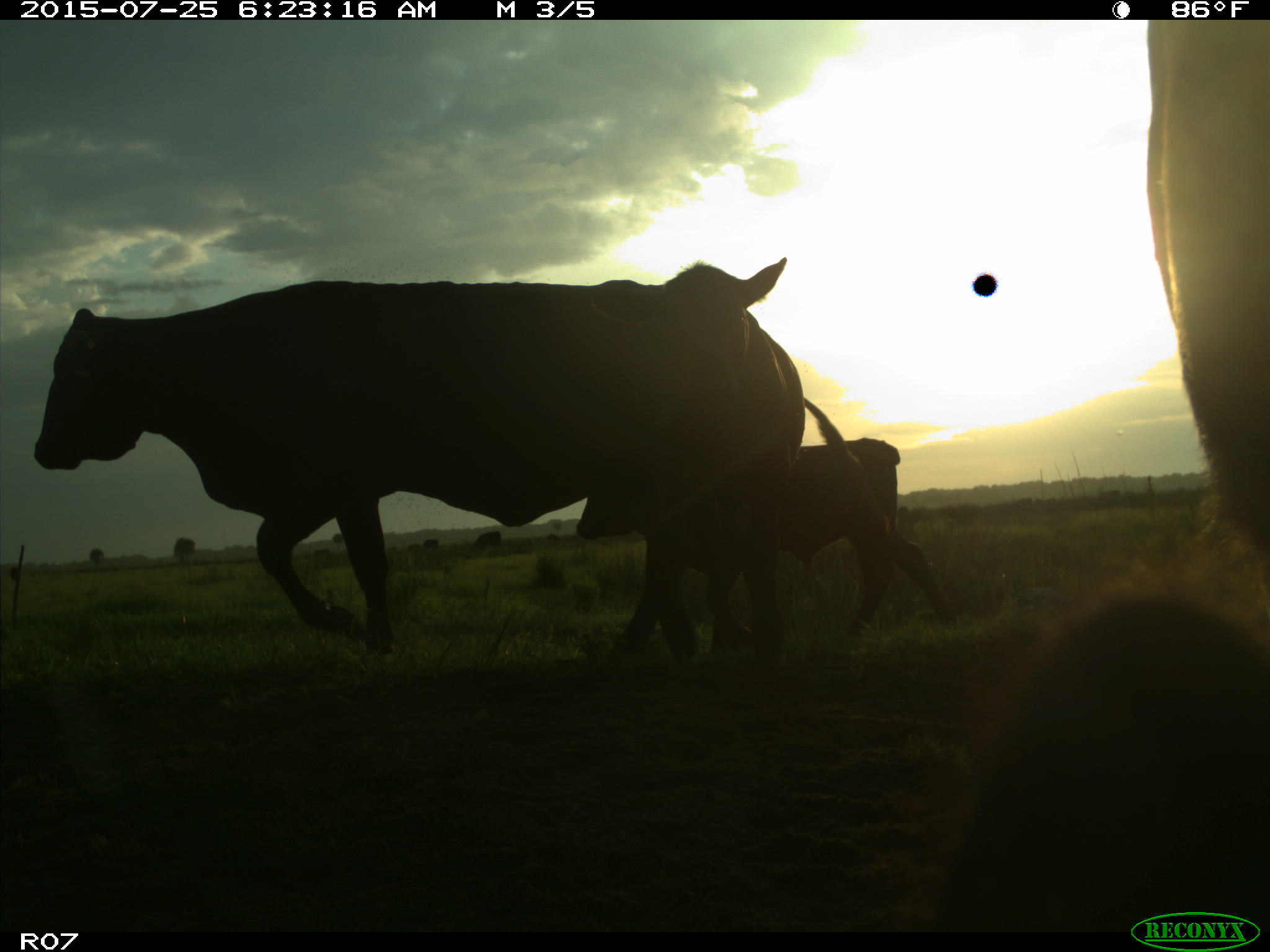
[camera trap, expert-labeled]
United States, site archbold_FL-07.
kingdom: Animalia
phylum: Chordata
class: Mammalia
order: Artiodactyla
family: Bovidae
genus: Bos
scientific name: Bos taurus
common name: domestic cow